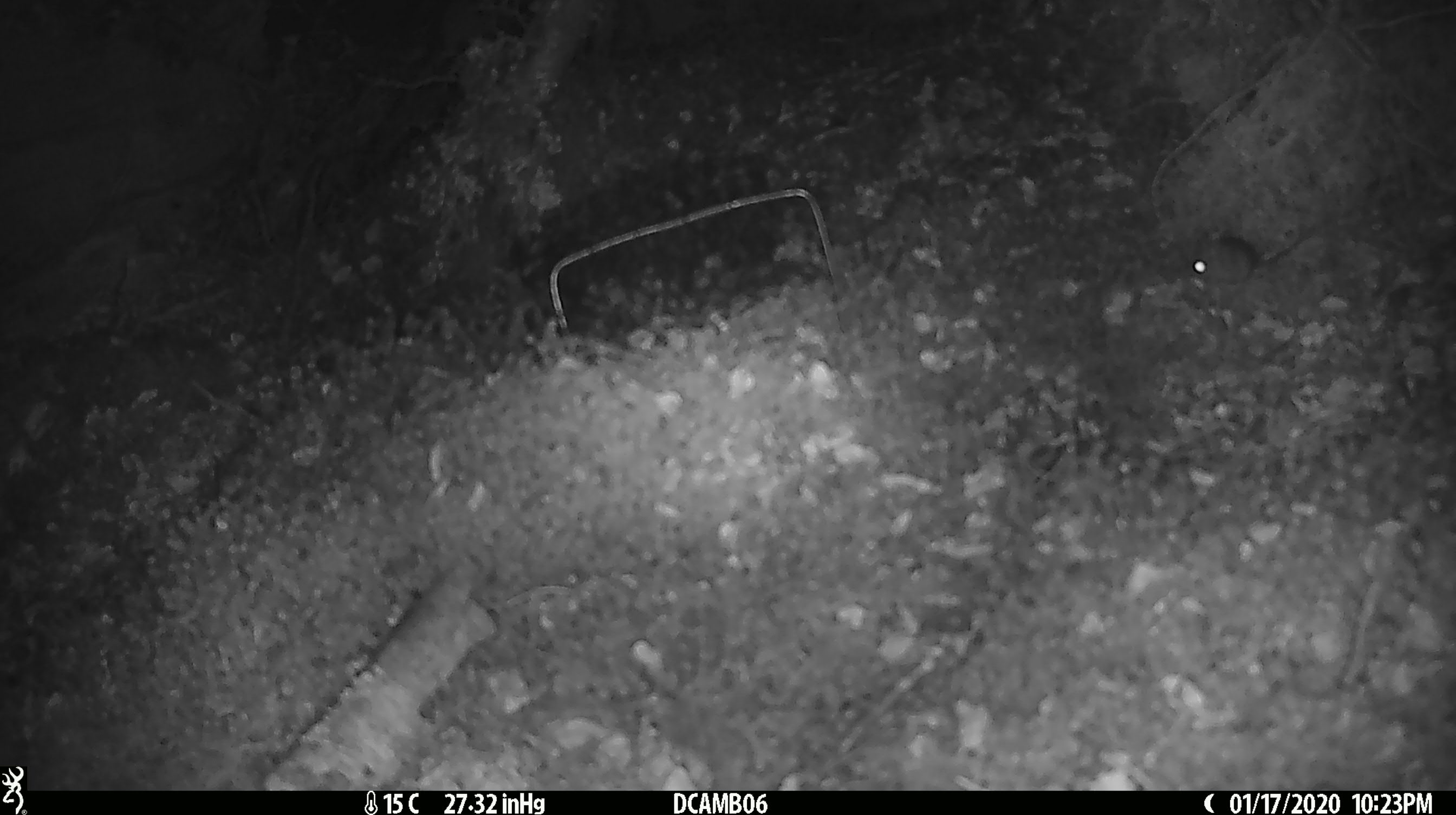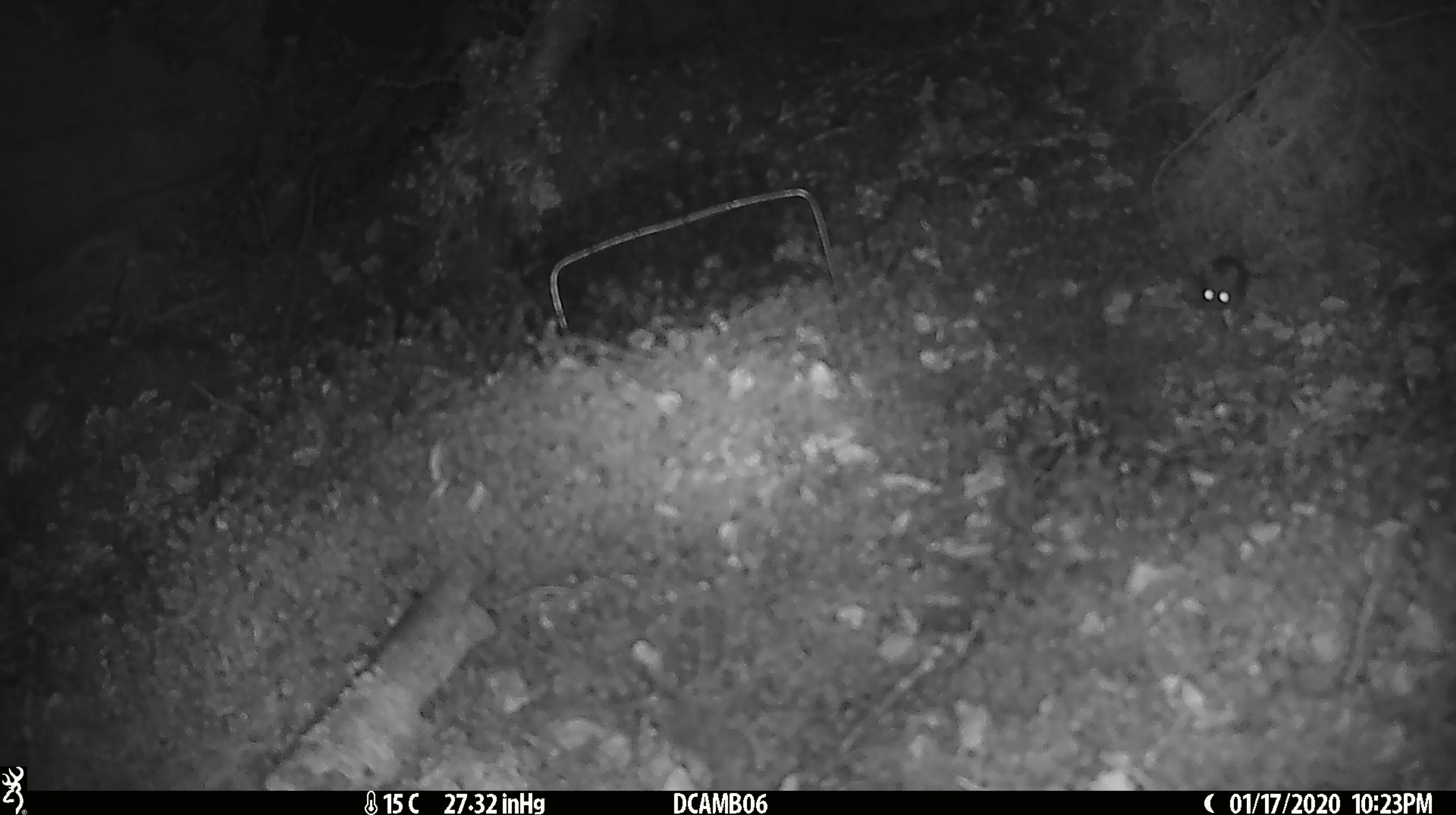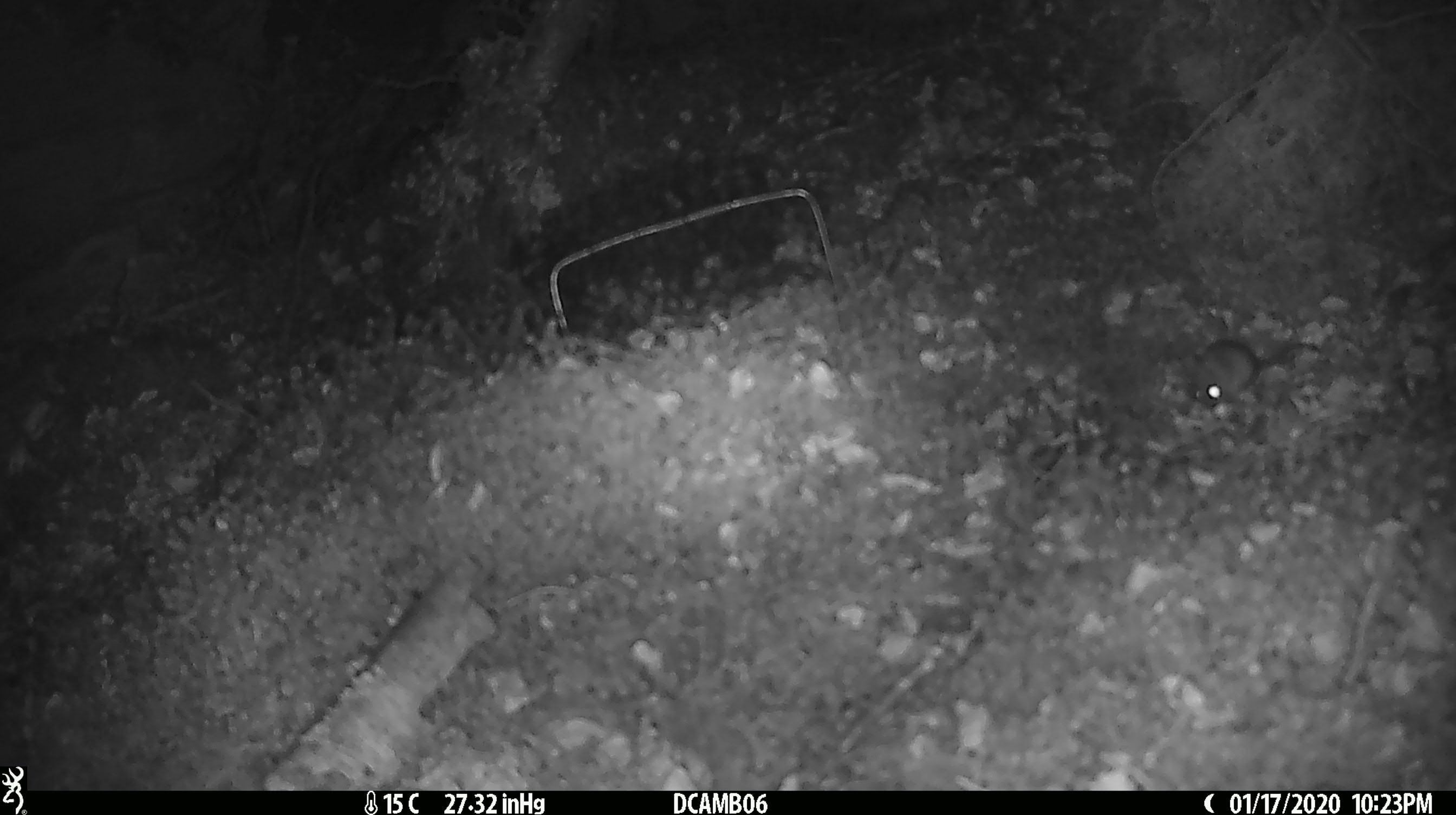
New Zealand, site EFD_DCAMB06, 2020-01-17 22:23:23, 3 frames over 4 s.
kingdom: Animalia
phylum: Chordata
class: Mammalia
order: Rodentia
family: Muridae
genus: Mus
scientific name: Mus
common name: mouse